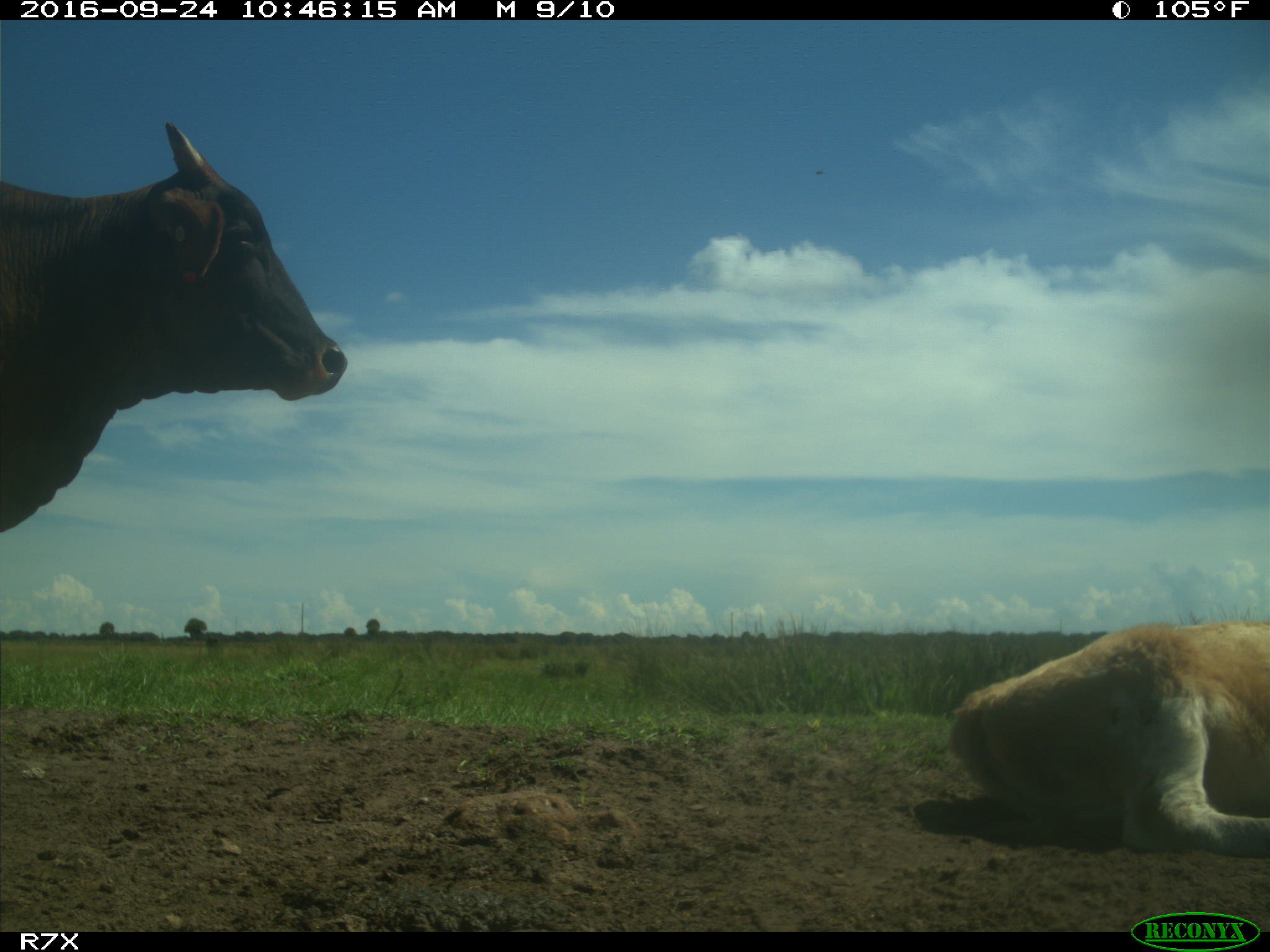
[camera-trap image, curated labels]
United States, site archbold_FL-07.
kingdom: Animalia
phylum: Chordata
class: Mammalia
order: Artiodactyla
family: Bovidae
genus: Bos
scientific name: Bos taurus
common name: domestic cow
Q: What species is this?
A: Bos taurus (domestic cow).